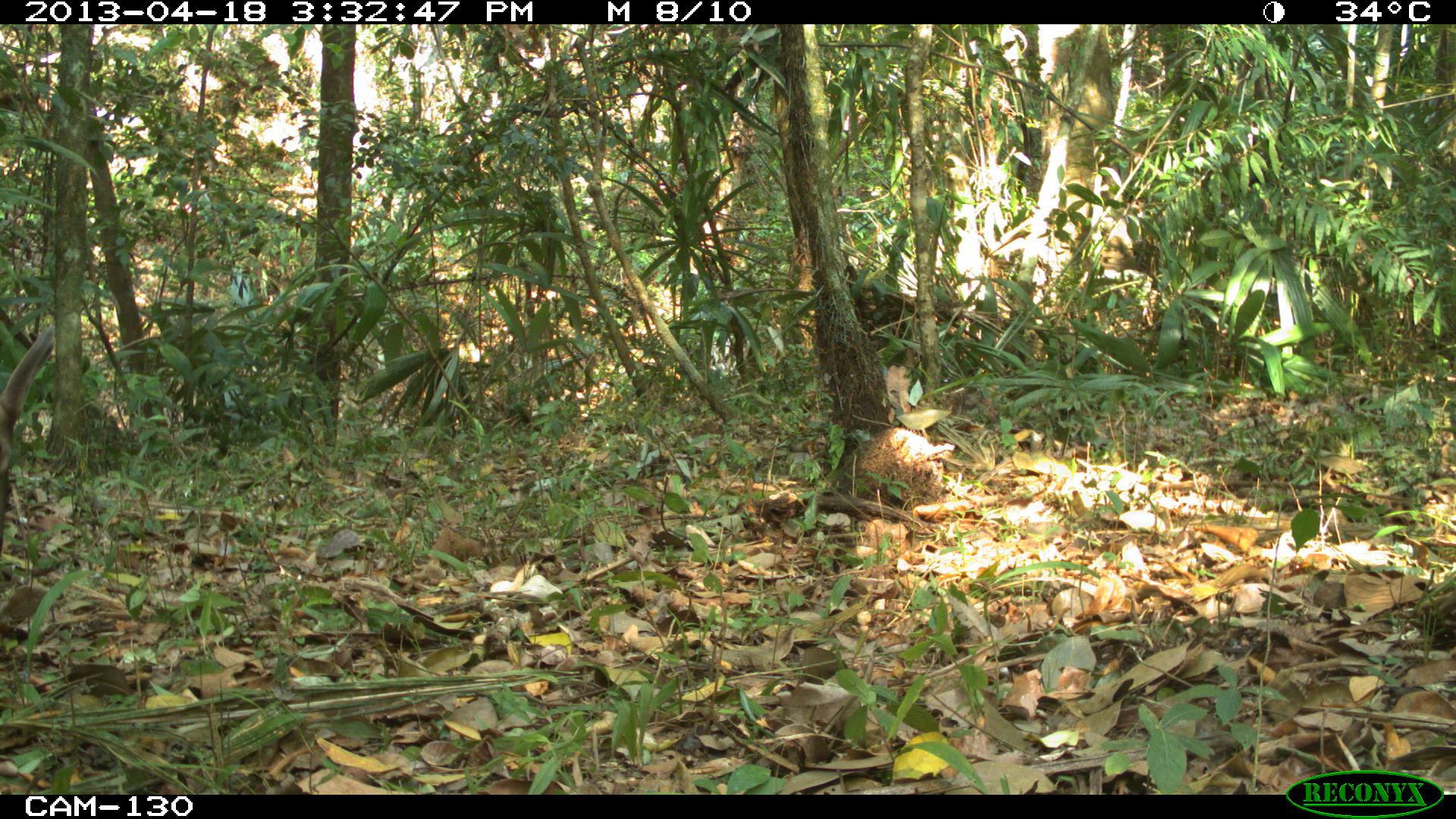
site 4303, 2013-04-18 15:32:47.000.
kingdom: Animalia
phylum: Chordata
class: Mammalia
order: Artiodactyla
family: Cervidae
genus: Odocoileus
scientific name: Odocoileus virginianus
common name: white-tailed deer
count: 1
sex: male